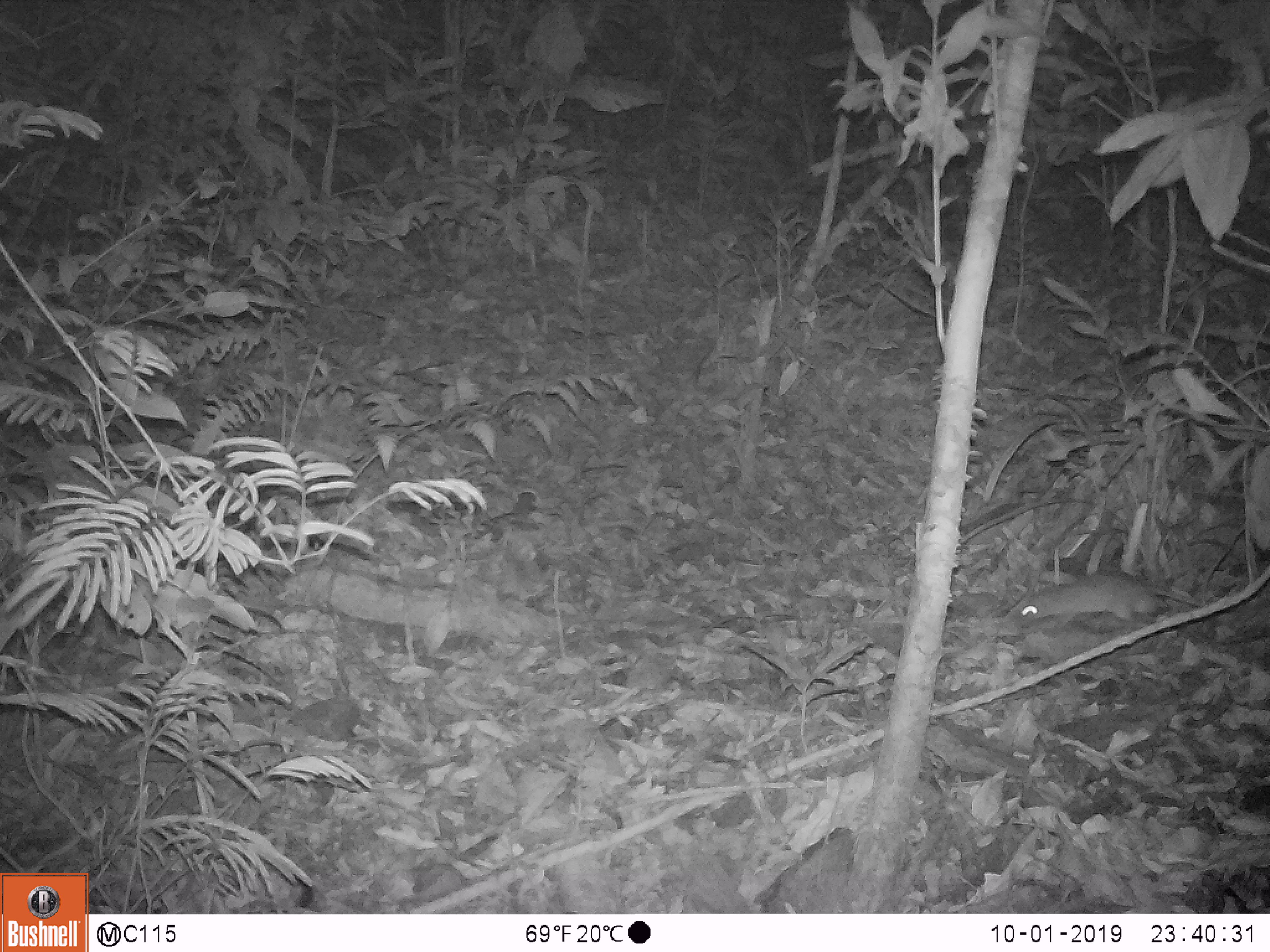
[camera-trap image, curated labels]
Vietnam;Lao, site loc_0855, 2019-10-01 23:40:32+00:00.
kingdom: Animalia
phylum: Chordata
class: Mammalia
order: Rodentia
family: Muridae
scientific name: Muridae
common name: old-world mice and rats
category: unidentified murid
Unidentified murid (old-world mice and rats) (Muridae). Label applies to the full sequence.